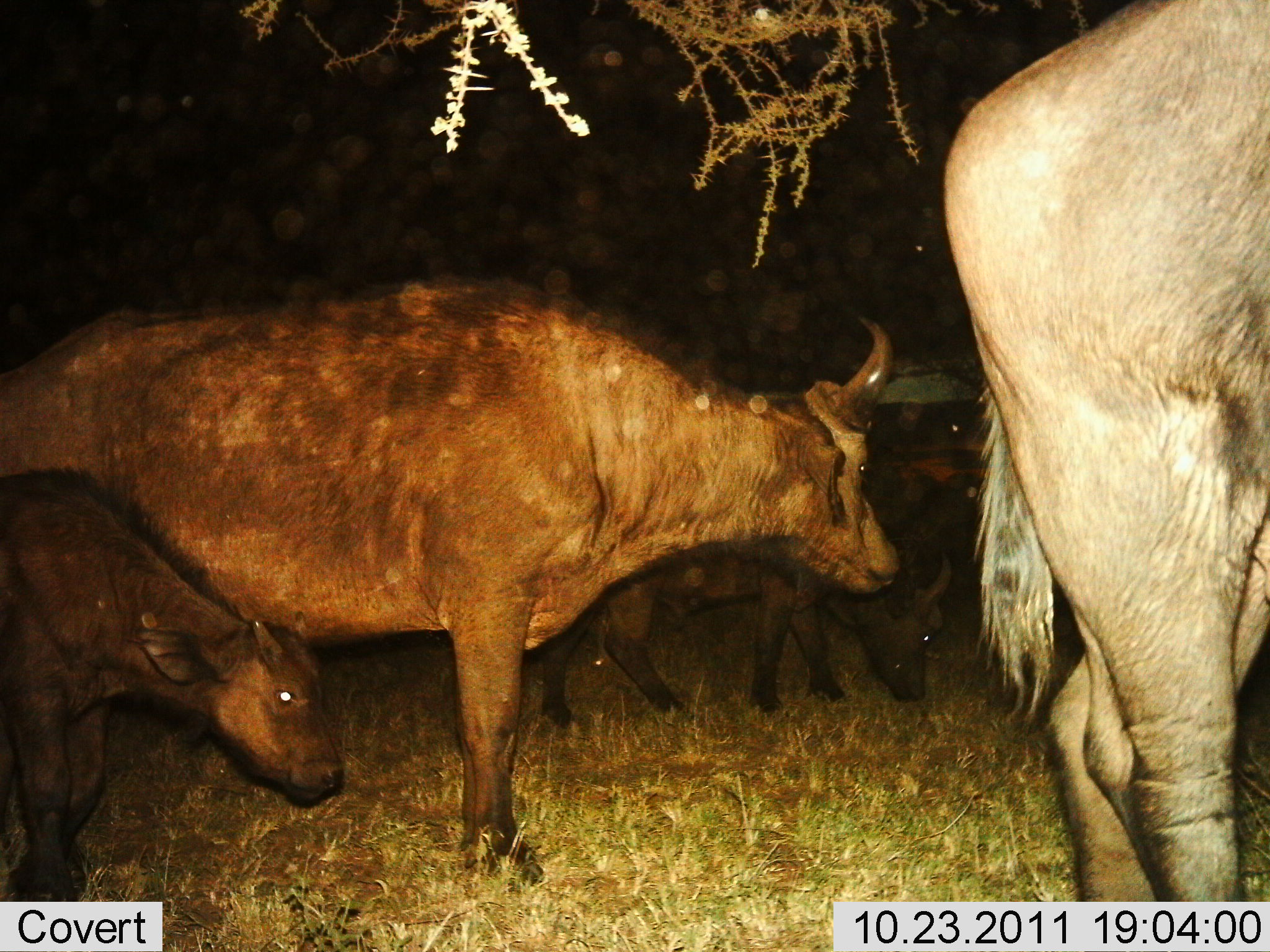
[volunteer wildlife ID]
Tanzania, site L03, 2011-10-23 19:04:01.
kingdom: Animalia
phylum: Chordata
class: Mammalia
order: Artiodactyla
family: Bovidae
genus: Syncerus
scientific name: Syncerus caffer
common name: cape buffalo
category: buffalo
Buffalo (cape buffalo) (Syncerus caffer), count 4. Behavior (volunteer vote fractions): standing 73%, resting 0%, moving 36%, interacting 0%. Young present (vote fraction): 100%. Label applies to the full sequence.